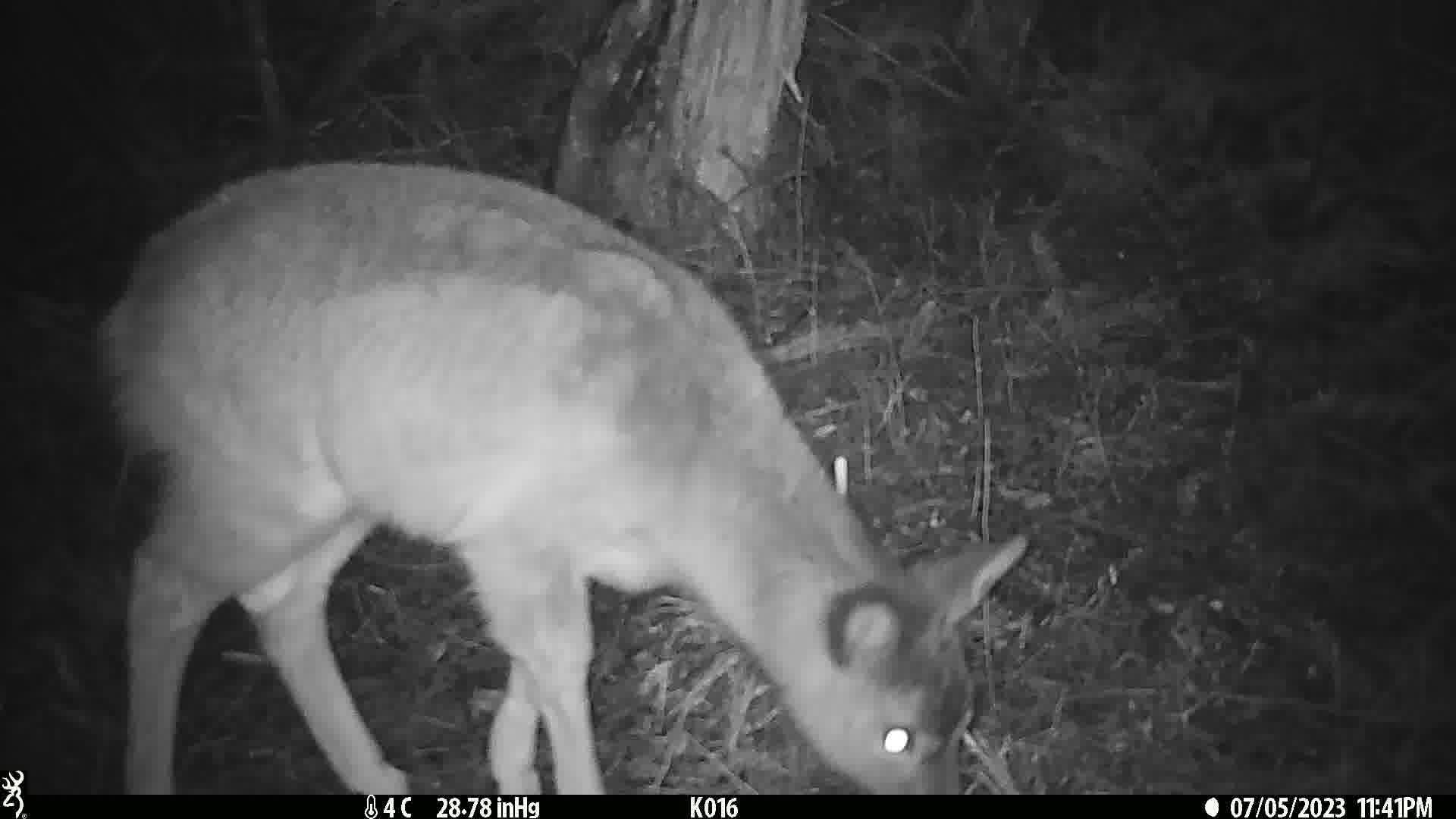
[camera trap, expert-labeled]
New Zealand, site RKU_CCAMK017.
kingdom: Animalia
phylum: Chordata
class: Mammalia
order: Artiodactyla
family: Cervidae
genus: Odocoileus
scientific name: Odocoileus virginianus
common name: white-tailed deer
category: white tailed deer